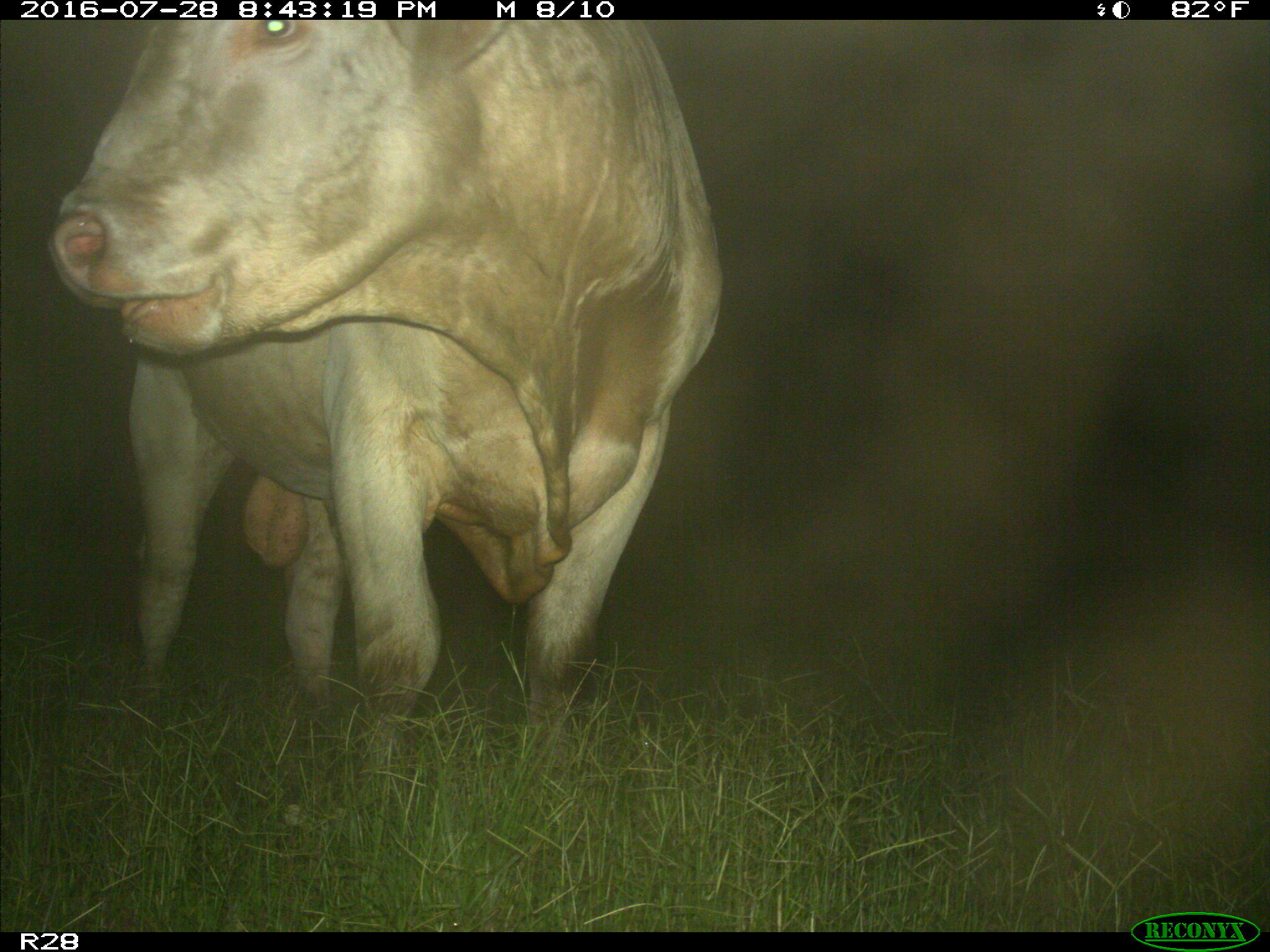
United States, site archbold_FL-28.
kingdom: Animalia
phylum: Chordata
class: Mammalia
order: Artiodactyla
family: Bovidae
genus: Bos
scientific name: Bos taurus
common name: domestic cow